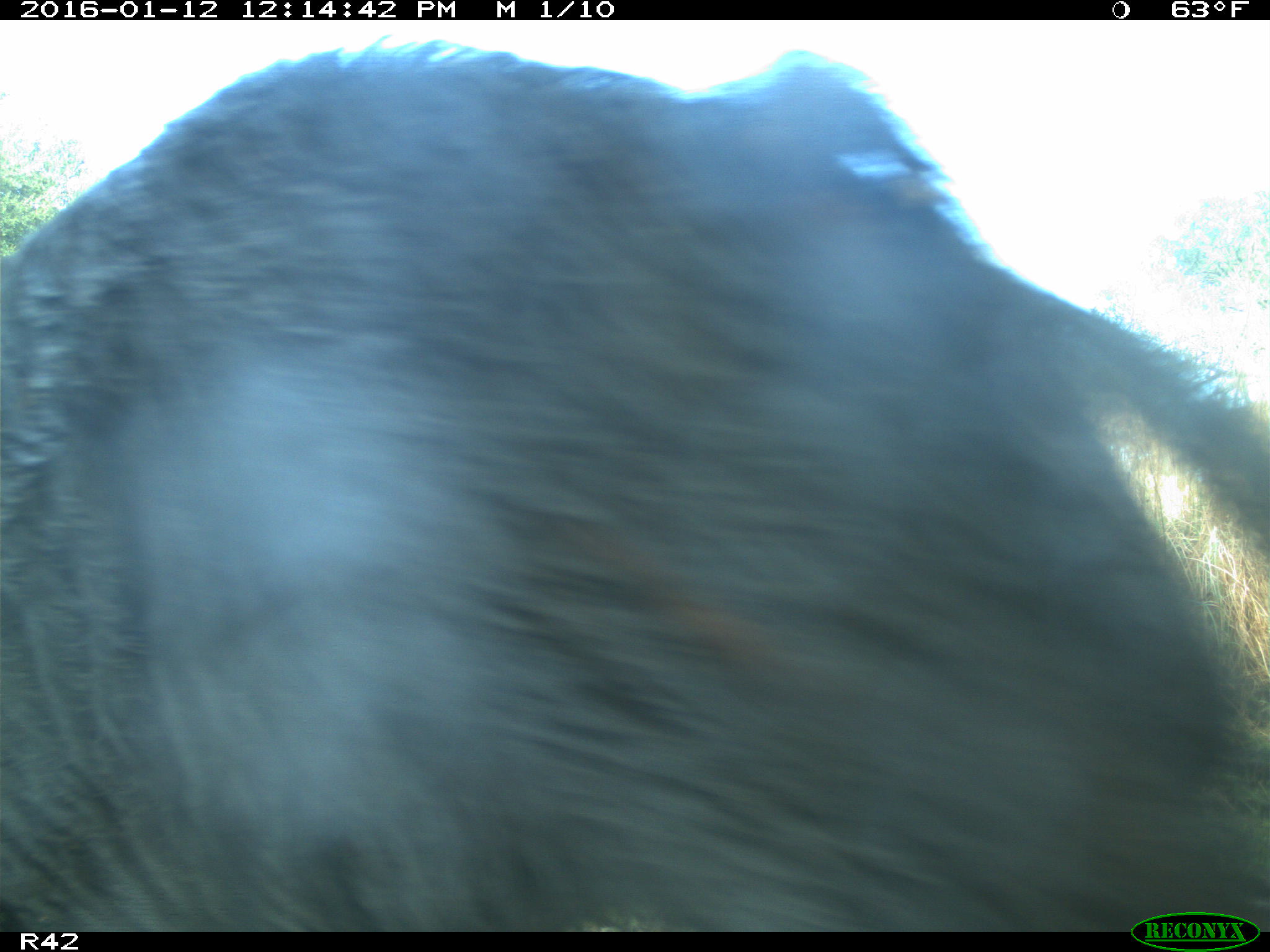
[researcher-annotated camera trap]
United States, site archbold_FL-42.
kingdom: Animalia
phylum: Chordata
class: Mammalia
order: Artiodactyla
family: Bovidae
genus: Bos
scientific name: Bos taurus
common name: domestic cow